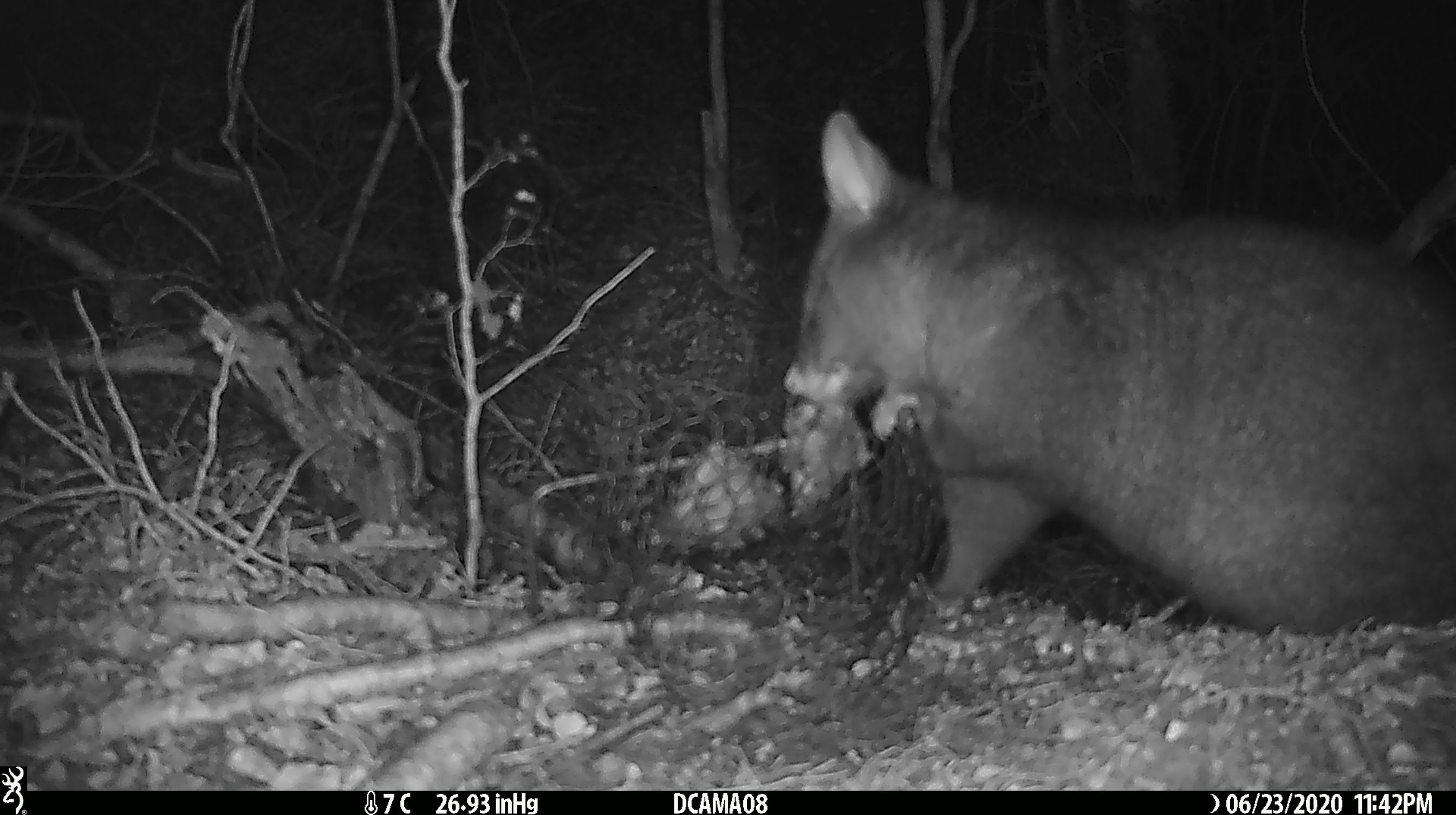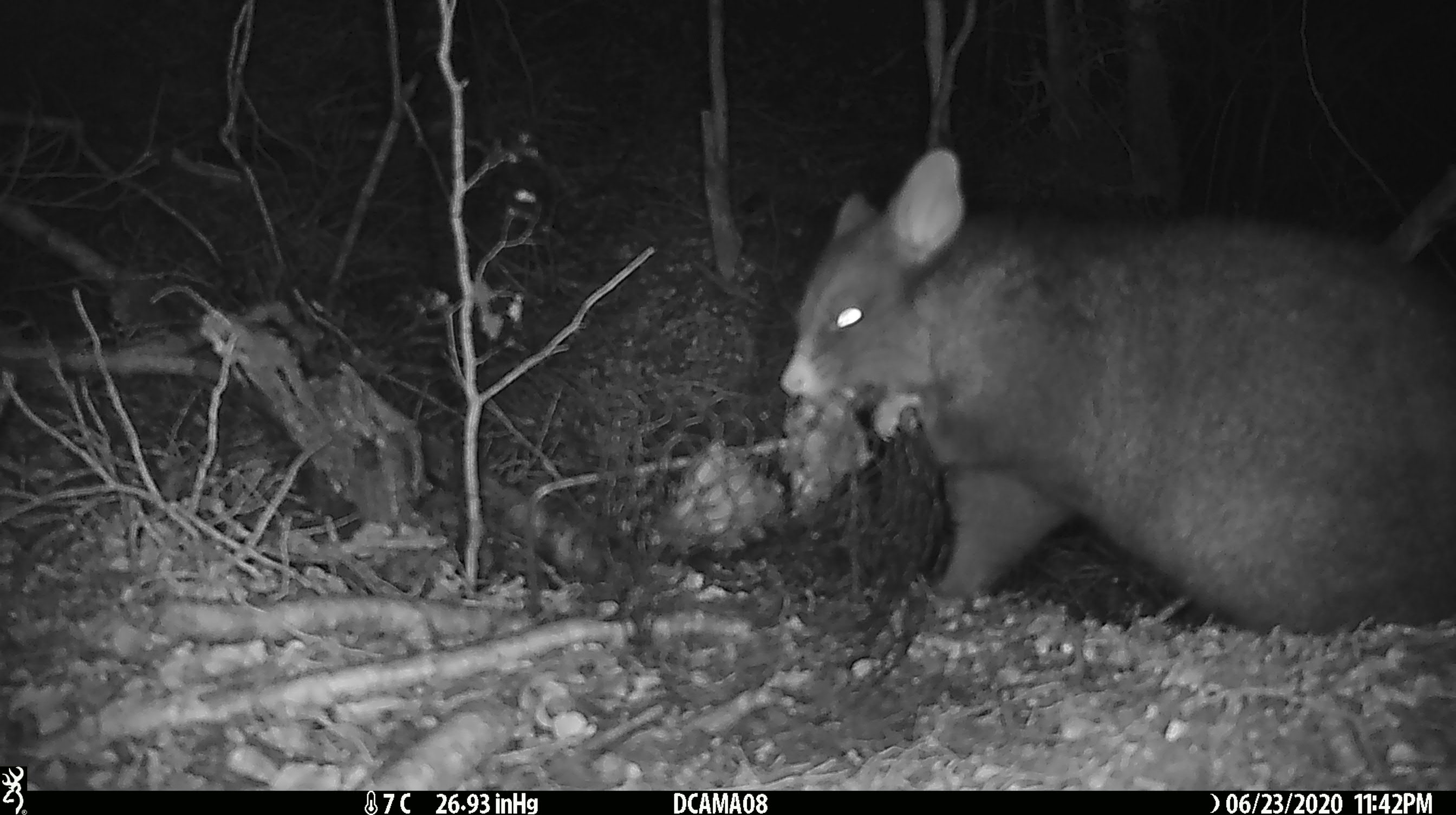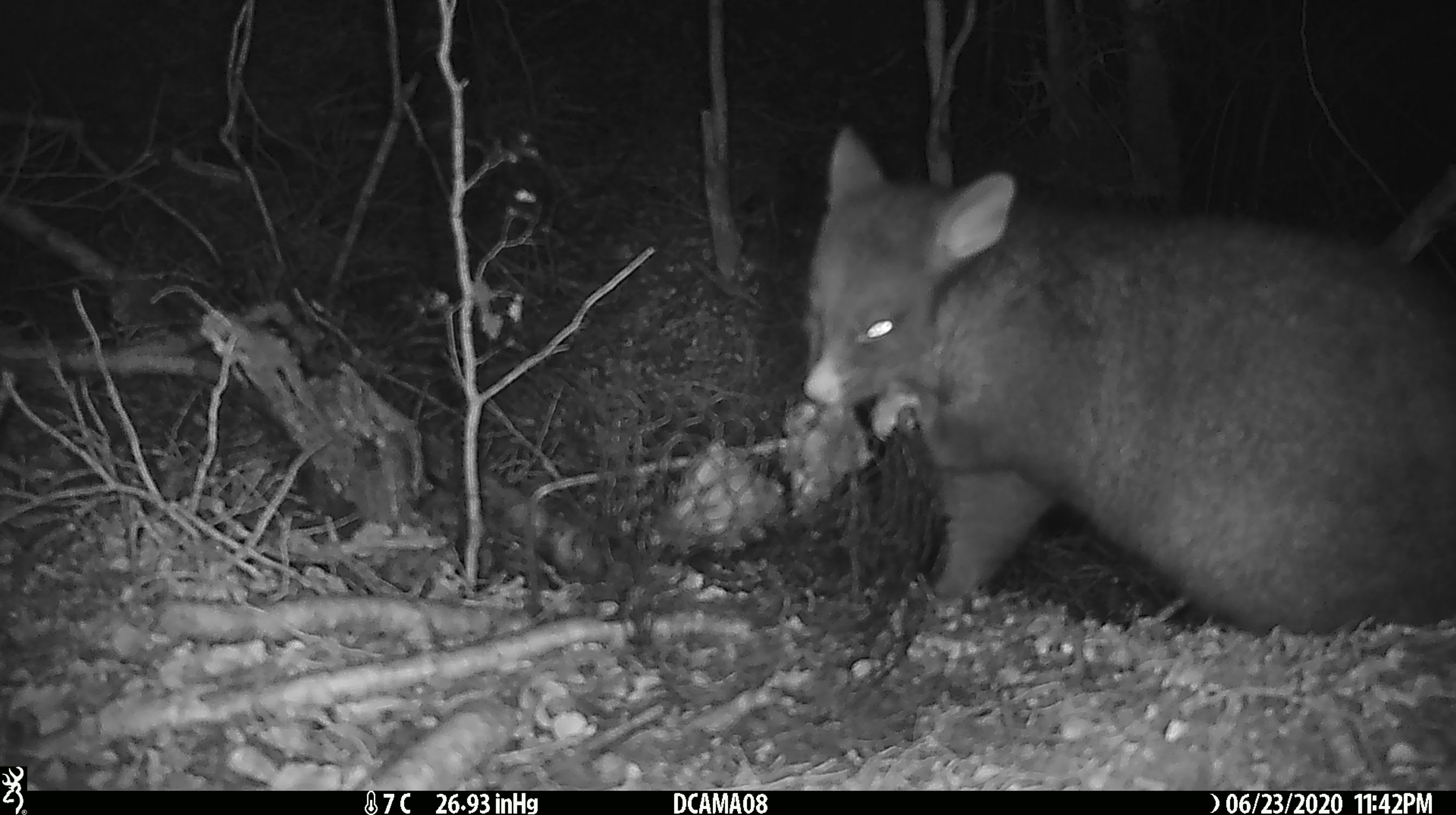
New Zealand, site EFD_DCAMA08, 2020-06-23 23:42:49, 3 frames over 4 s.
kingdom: Animalia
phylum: Chordata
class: Mammalia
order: Diprotodontia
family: Phalangeridae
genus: Trichosurus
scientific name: Trichosurus vulpecula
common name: common brushtail possum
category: possum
Possum (common brushtail possum) (Trichosurus vulpecula).